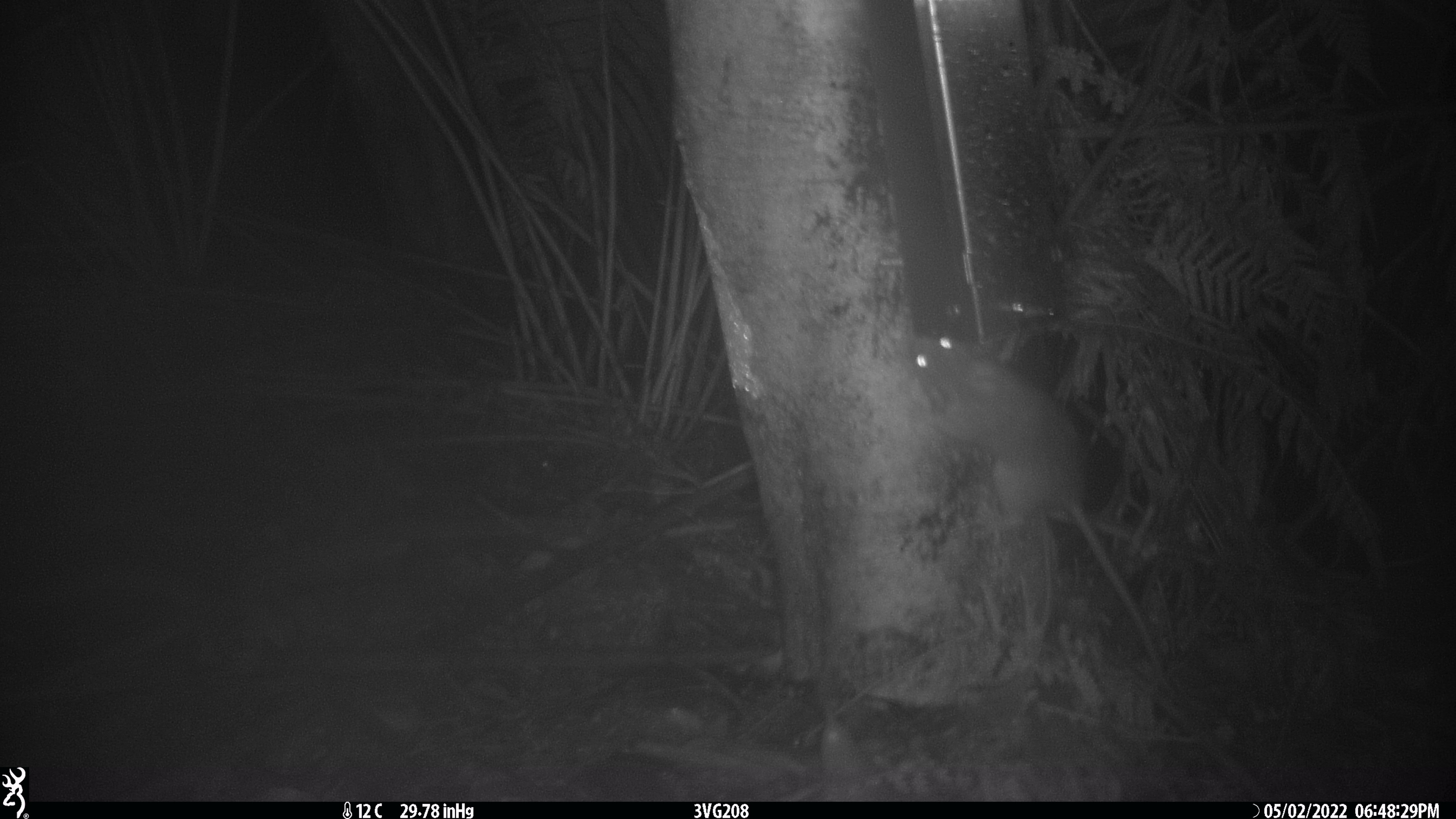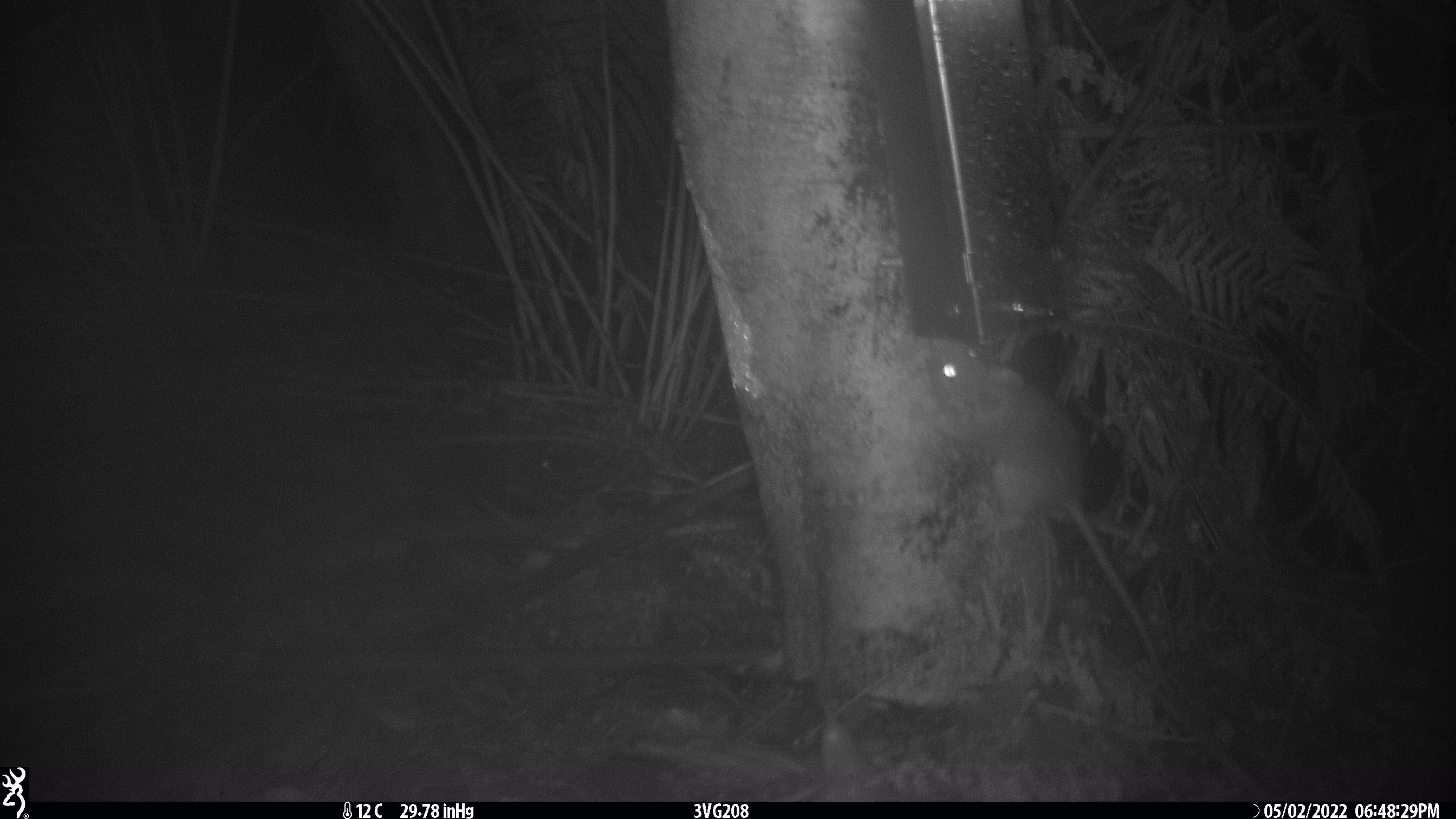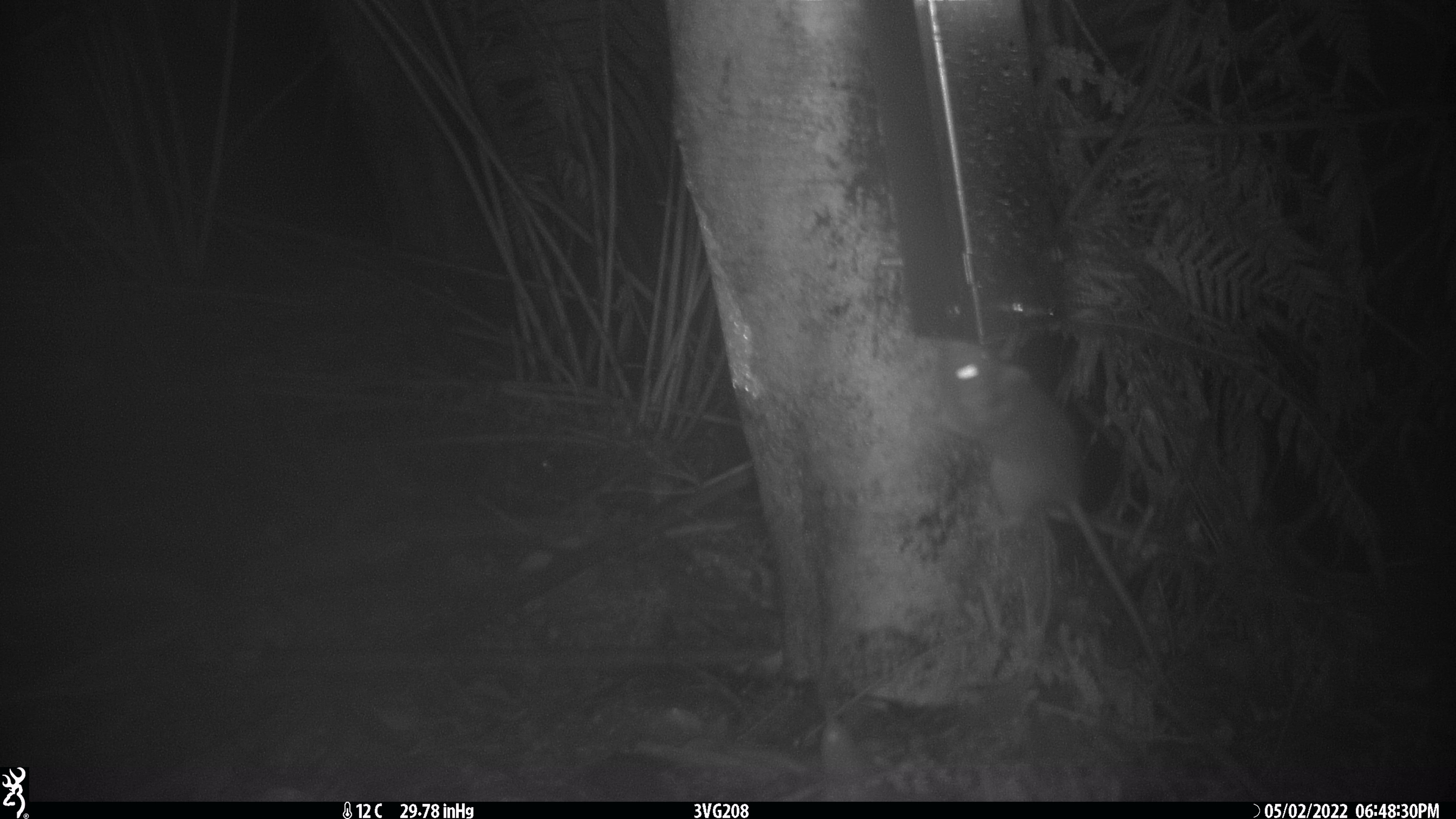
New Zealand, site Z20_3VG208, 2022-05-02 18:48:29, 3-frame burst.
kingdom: Animalia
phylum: Chordata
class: Mammalia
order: Rodentia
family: Muridae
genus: Rattus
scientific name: Rattus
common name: rat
Rat (Rattus).